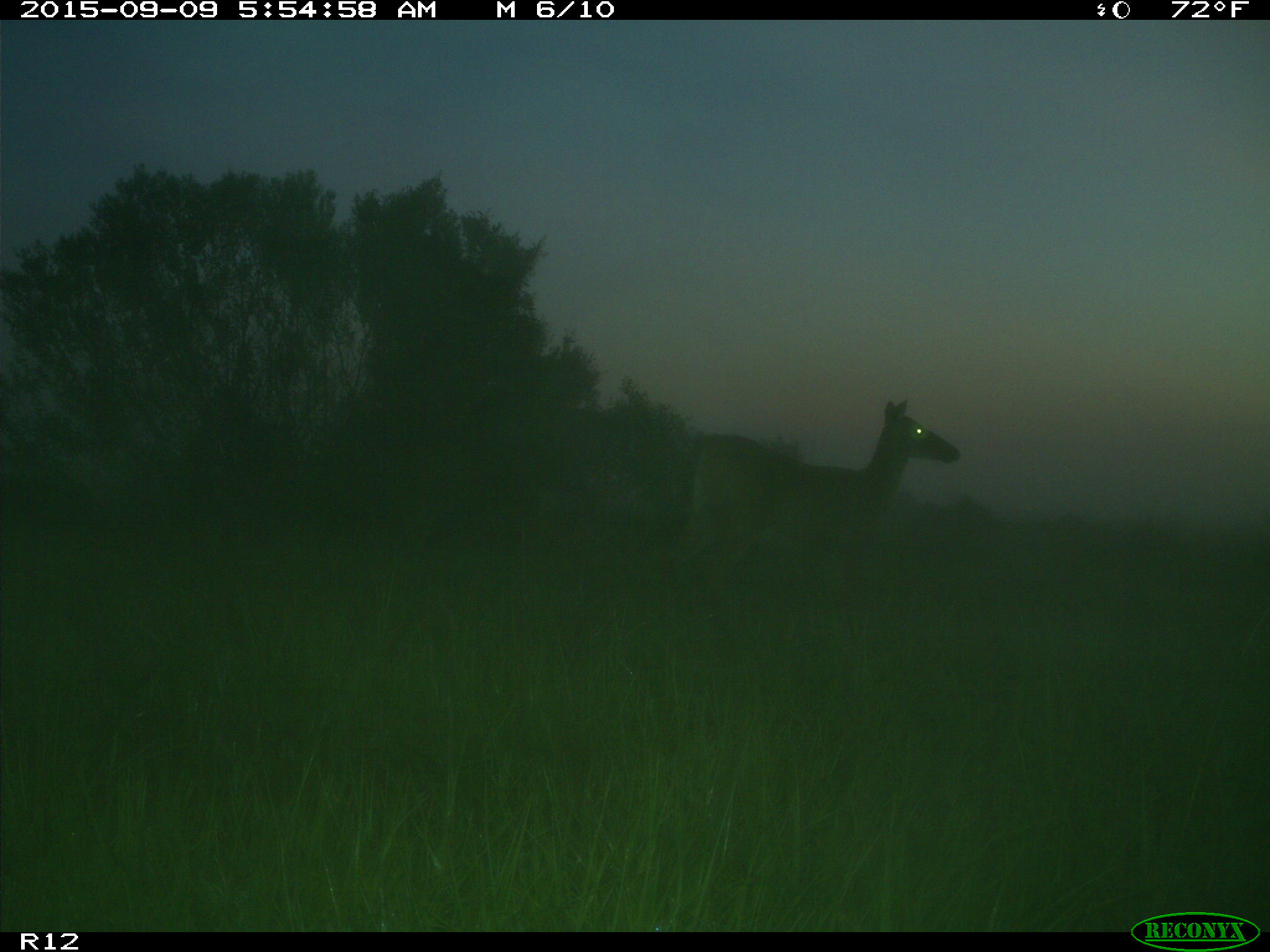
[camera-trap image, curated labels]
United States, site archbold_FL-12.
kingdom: Animalia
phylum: Chordata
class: Mammalia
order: Artiodactyla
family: Cervidae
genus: Odocoileus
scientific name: Odocoileus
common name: deer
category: unidentified deer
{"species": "unidentified deer (deer) (Odocoileus)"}